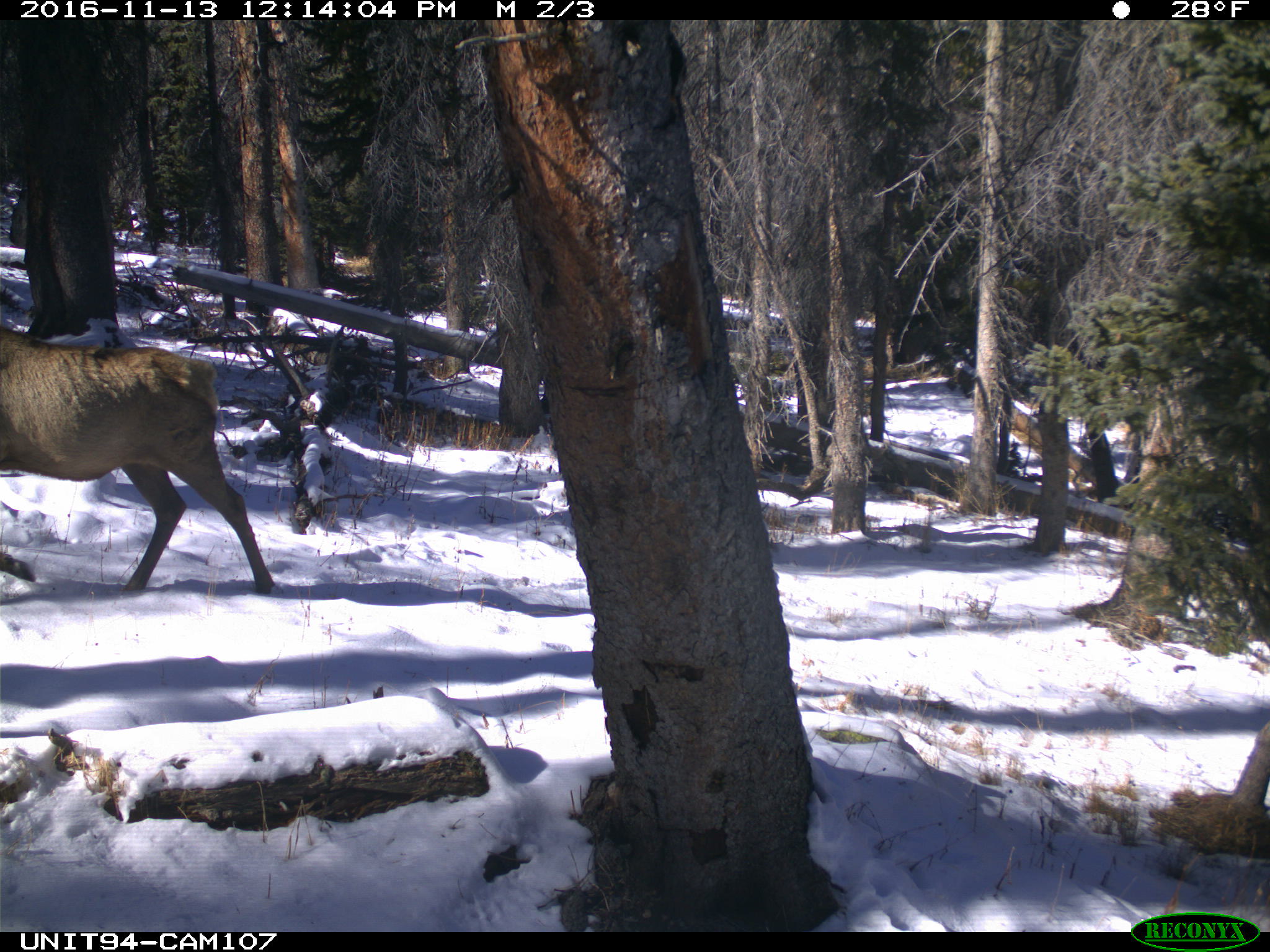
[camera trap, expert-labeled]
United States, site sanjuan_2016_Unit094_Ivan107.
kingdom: Animalia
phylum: Chordata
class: Mammalia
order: Artiodactyla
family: Cervidae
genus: Cervus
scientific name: Cervus elaphus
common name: red deer